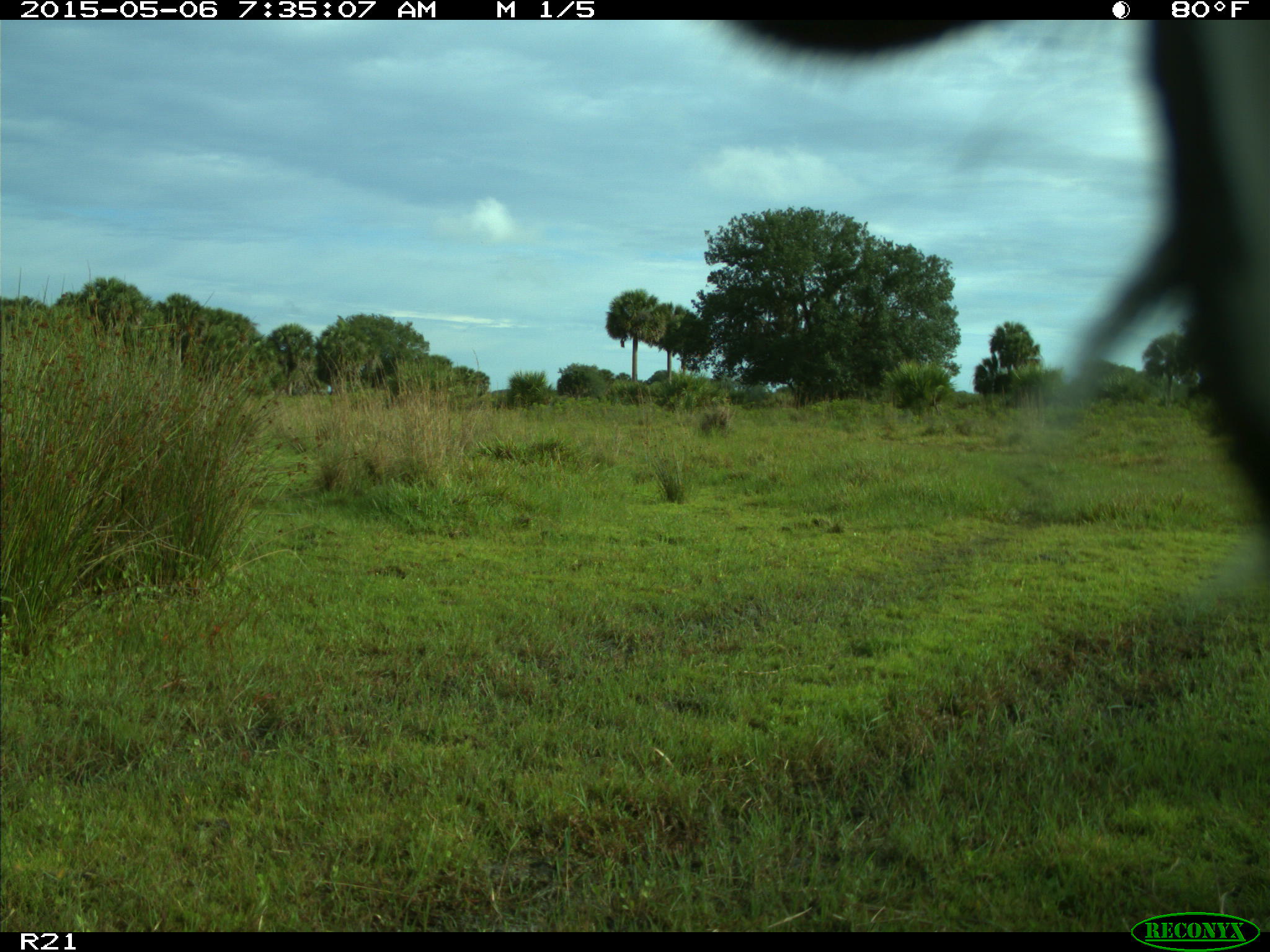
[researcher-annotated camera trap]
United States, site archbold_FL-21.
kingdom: Animalia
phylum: Chordata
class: Mammalia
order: Artiodactyla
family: Bovidae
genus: Bos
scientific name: Bos taurus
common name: domestic cow